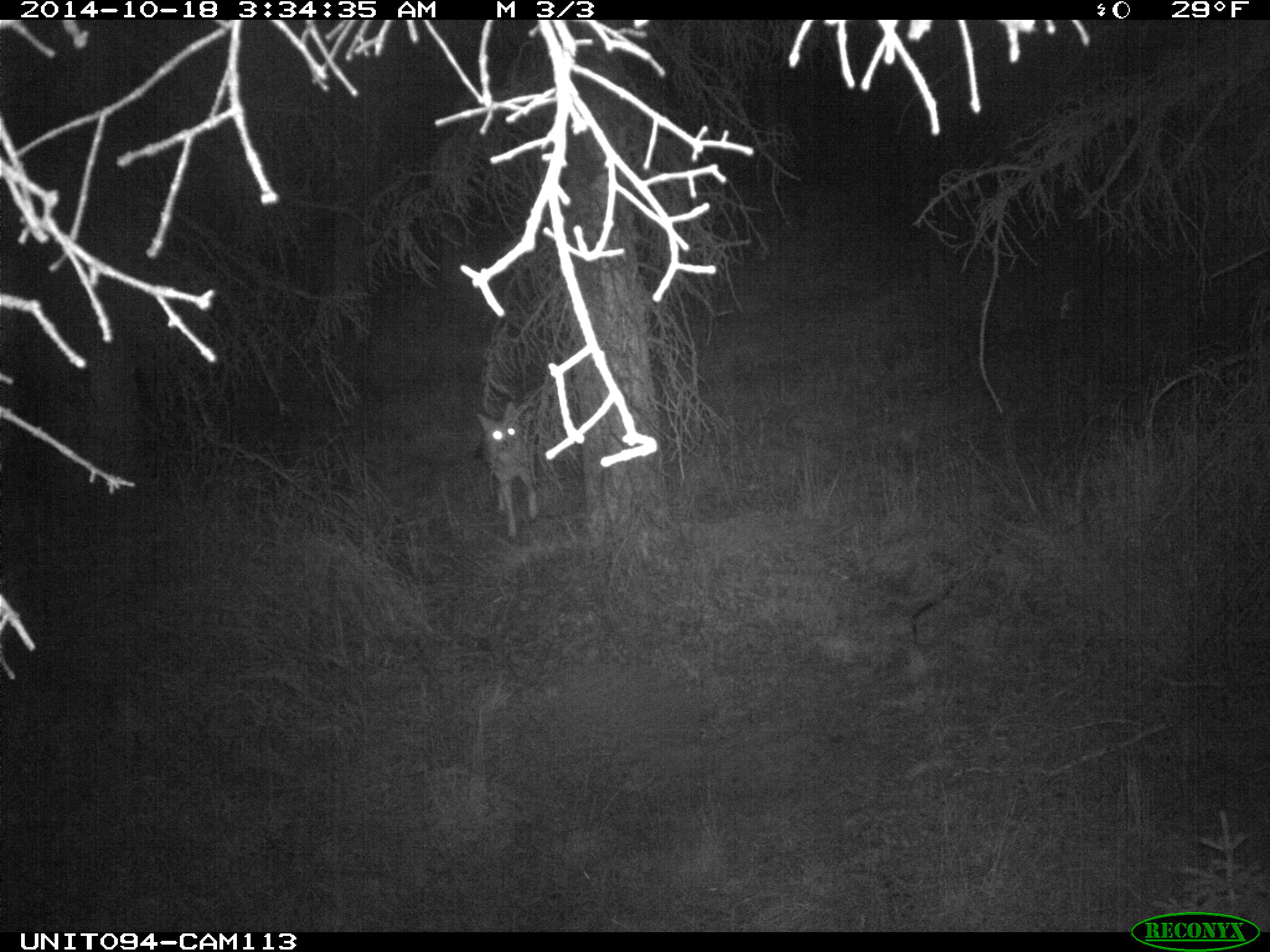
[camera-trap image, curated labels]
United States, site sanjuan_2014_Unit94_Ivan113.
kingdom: Animalia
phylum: Chordata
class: Mammalia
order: Carnivora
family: Canidae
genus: Canis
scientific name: Canis latrans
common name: coyote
Canis latrans (coyote).